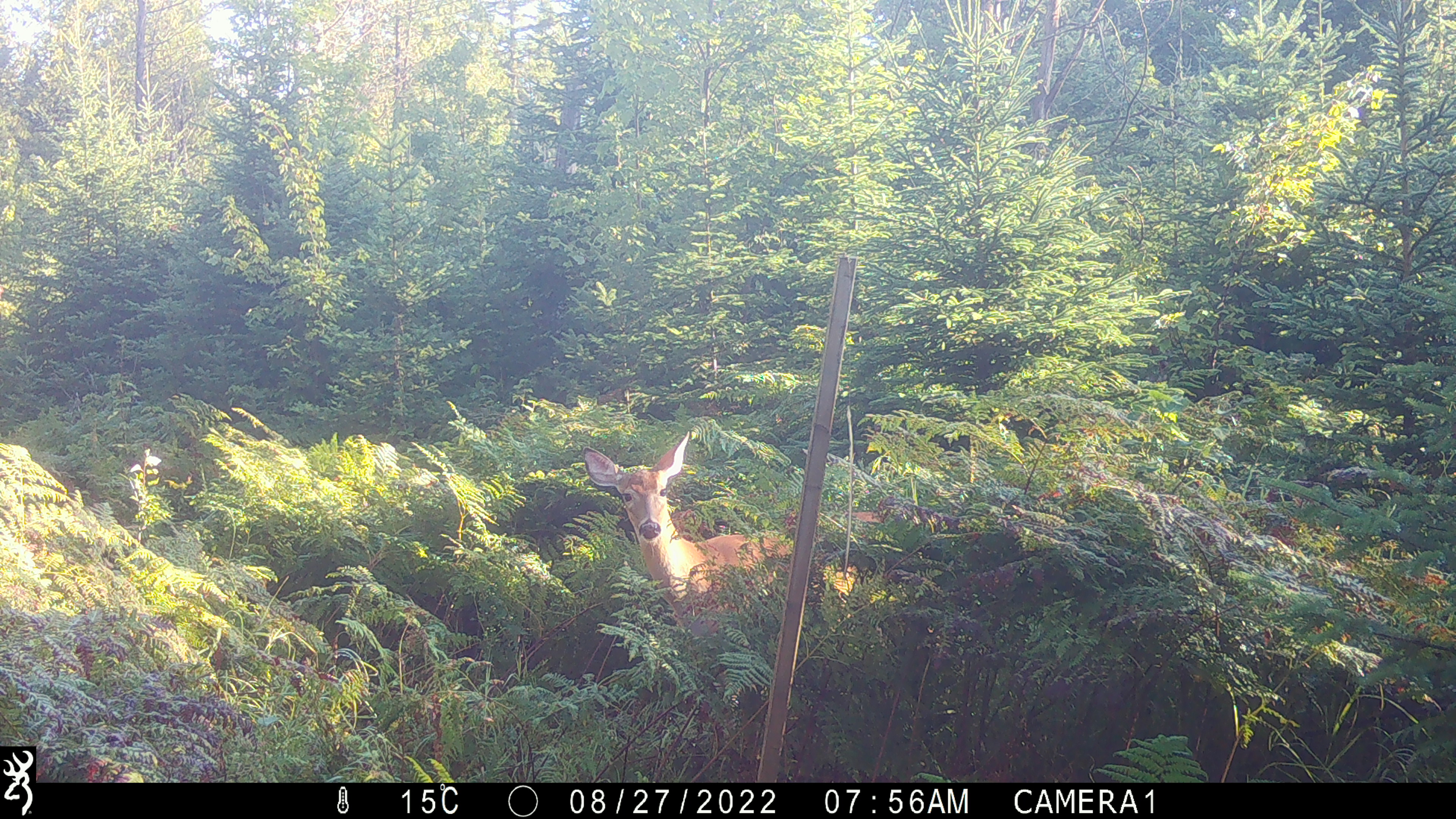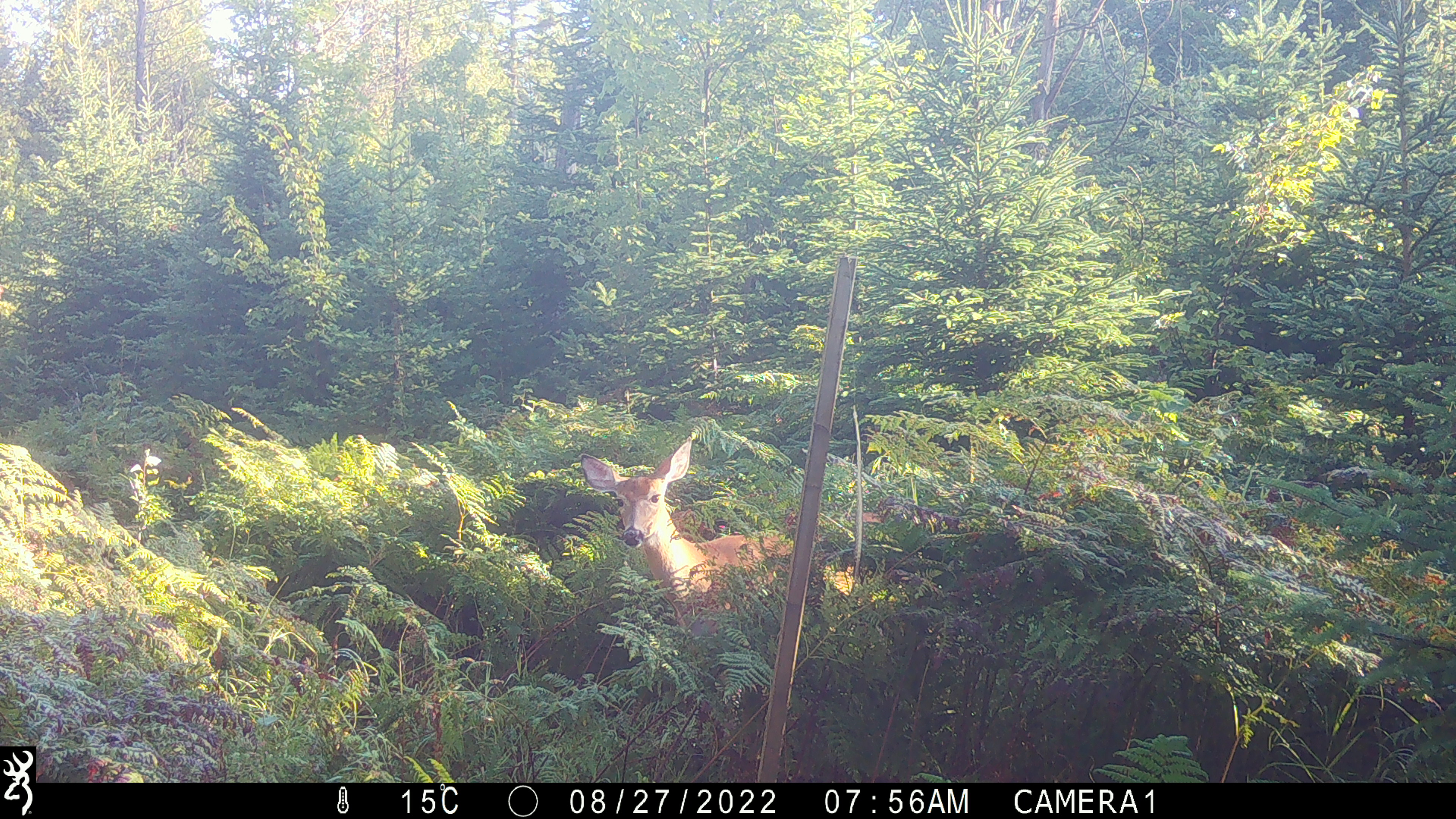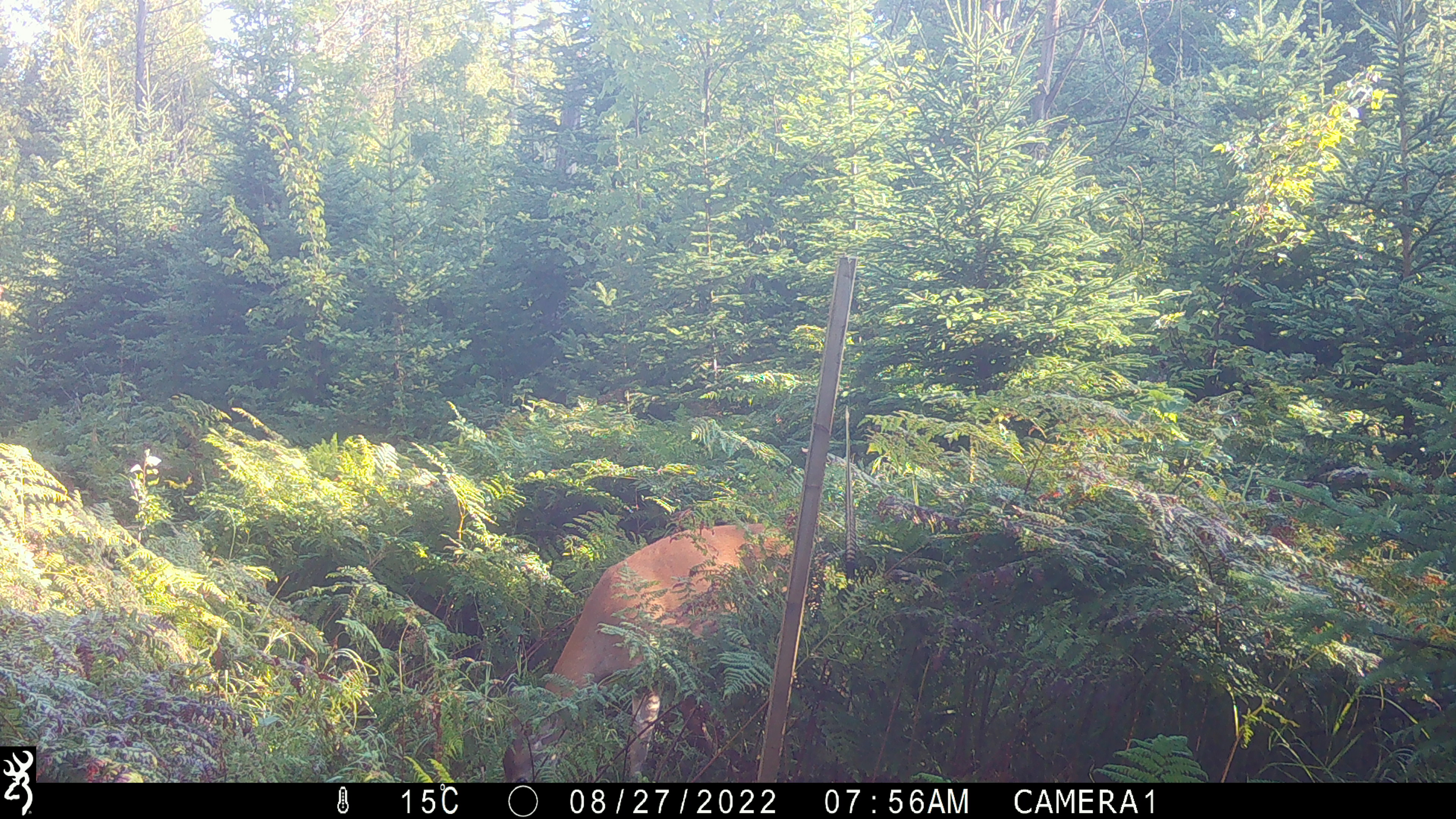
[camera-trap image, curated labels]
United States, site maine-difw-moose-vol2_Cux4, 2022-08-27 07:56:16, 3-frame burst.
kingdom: Animalia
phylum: Chordata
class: Mammalia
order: Artiodactyla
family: Cervidae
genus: Odocoileus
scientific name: Odocoileus virginianus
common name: white-tailed deer